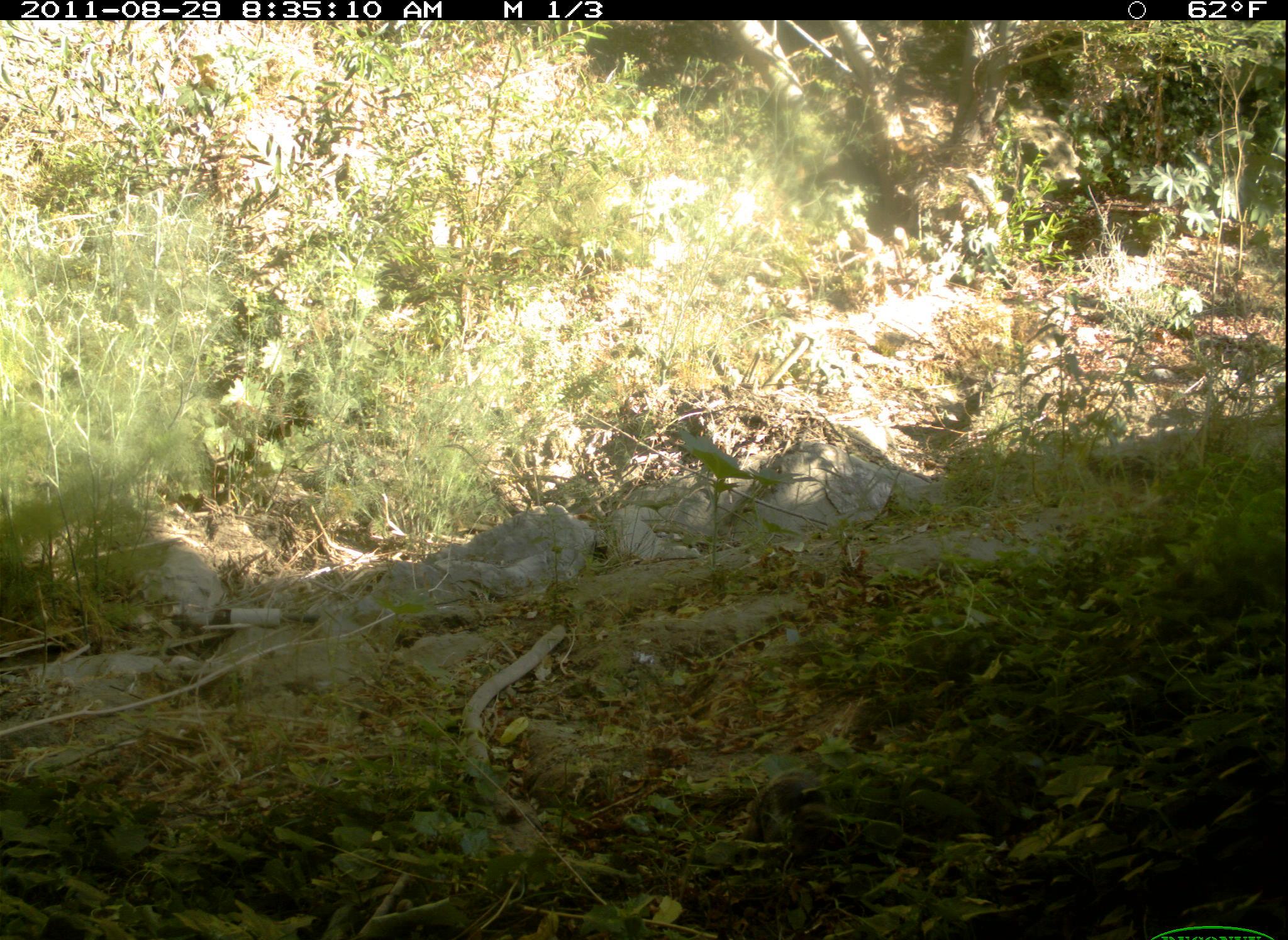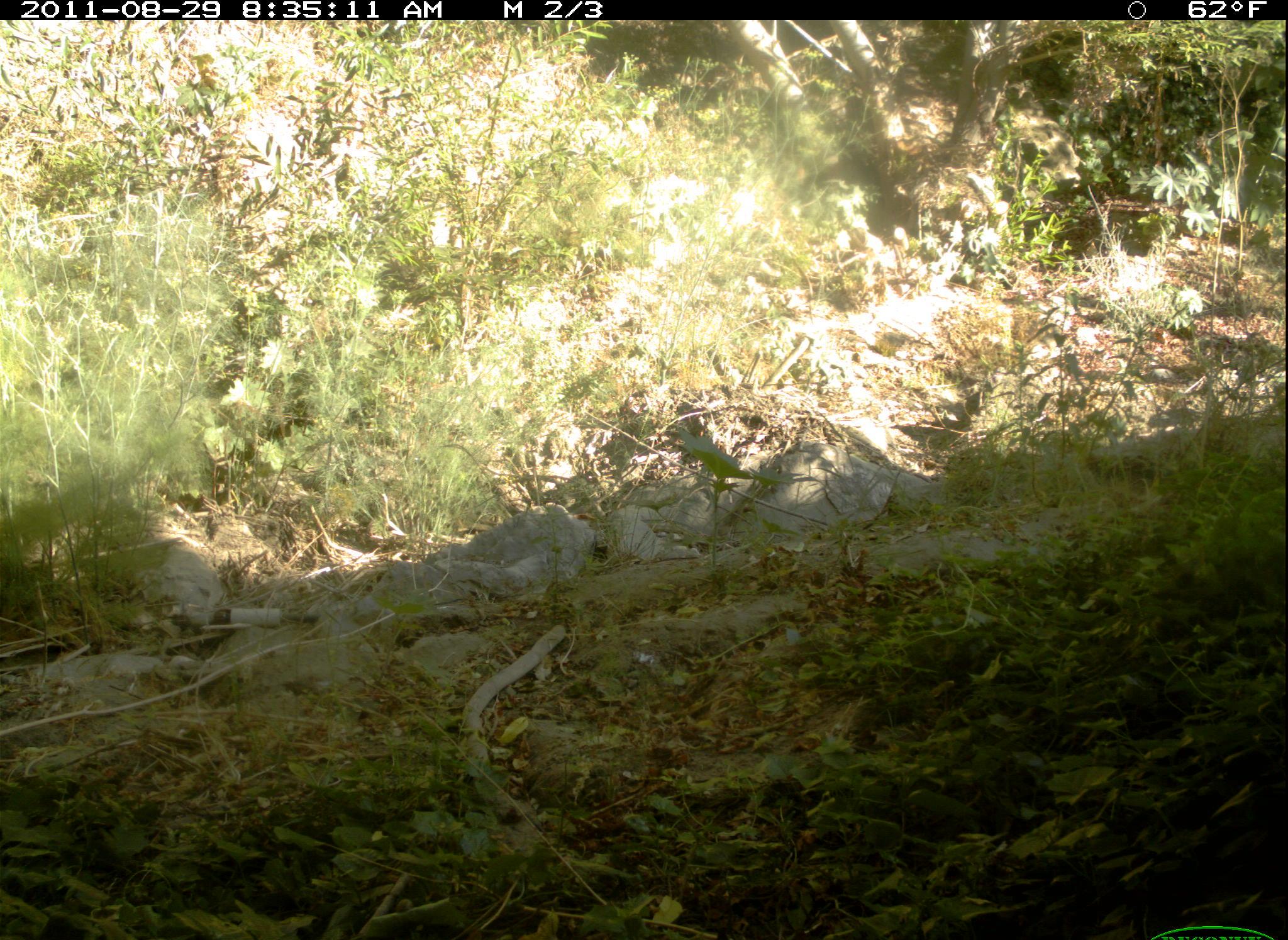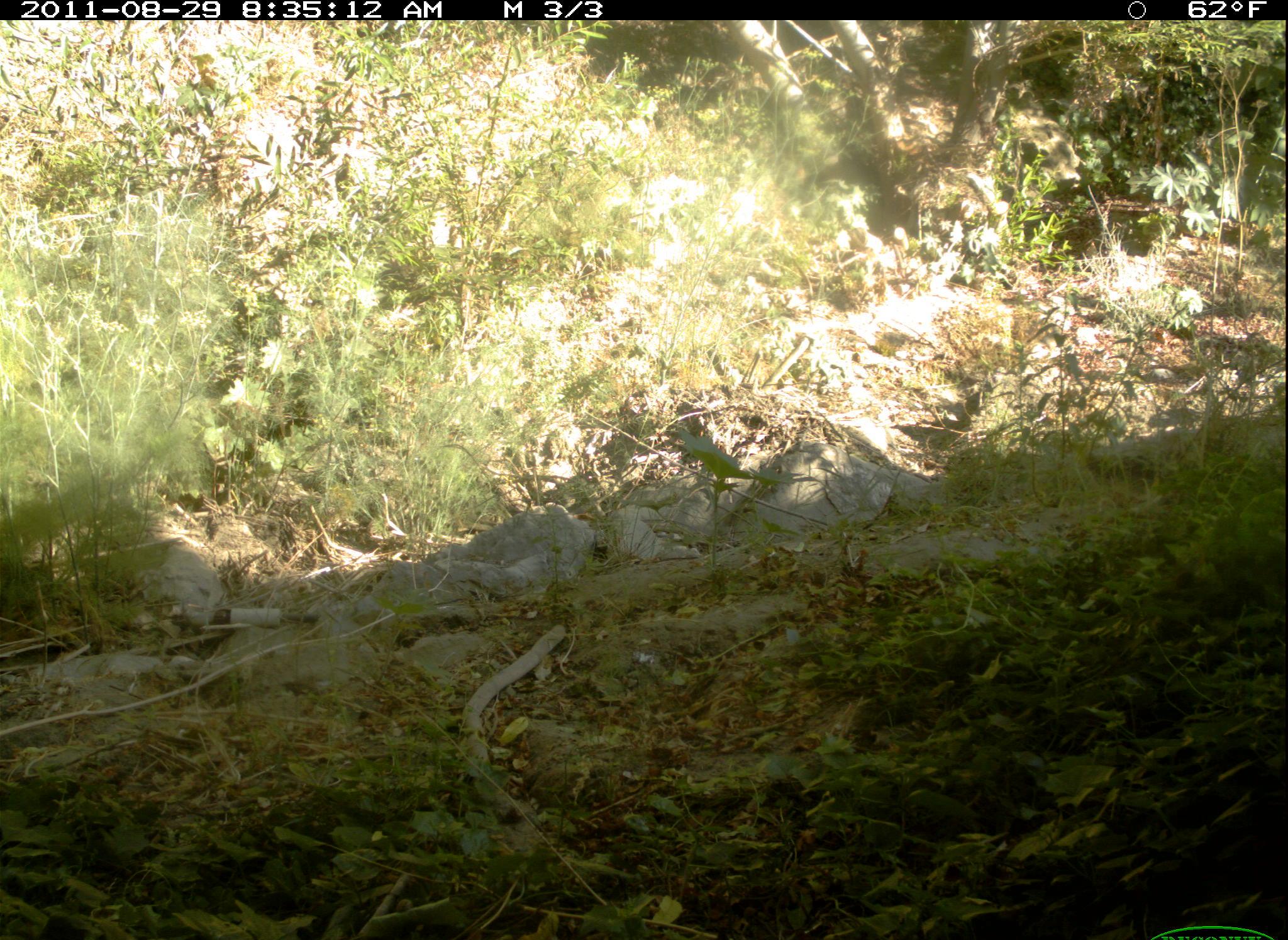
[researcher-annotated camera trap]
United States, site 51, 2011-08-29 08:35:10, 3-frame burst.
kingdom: Animalia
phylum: Chordata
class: Mammalia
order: Rodentia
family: Sciuridae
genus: Sciurus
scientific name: Sciurus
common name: squirrel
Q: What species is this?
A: Squirrel (Sciurus).